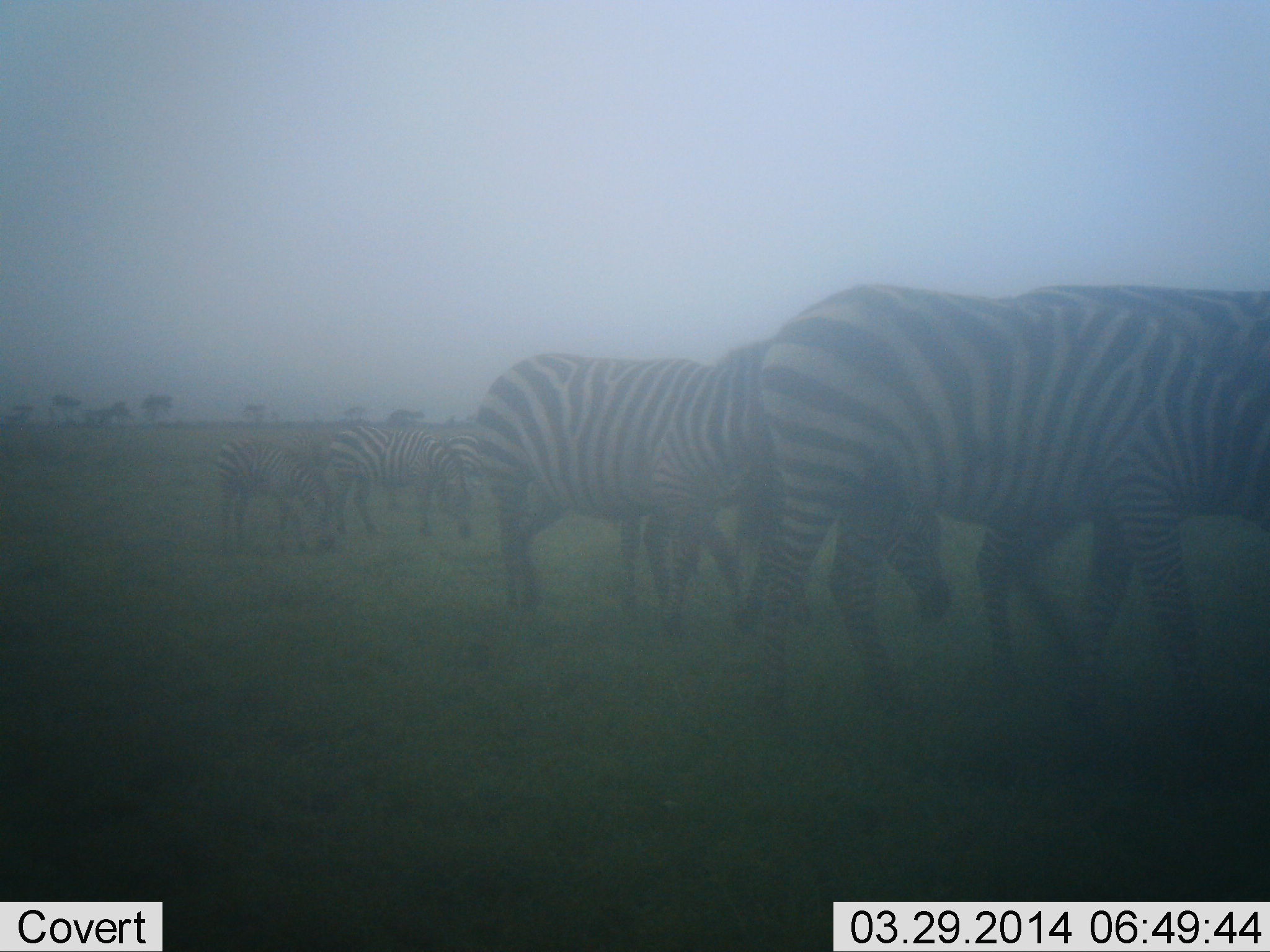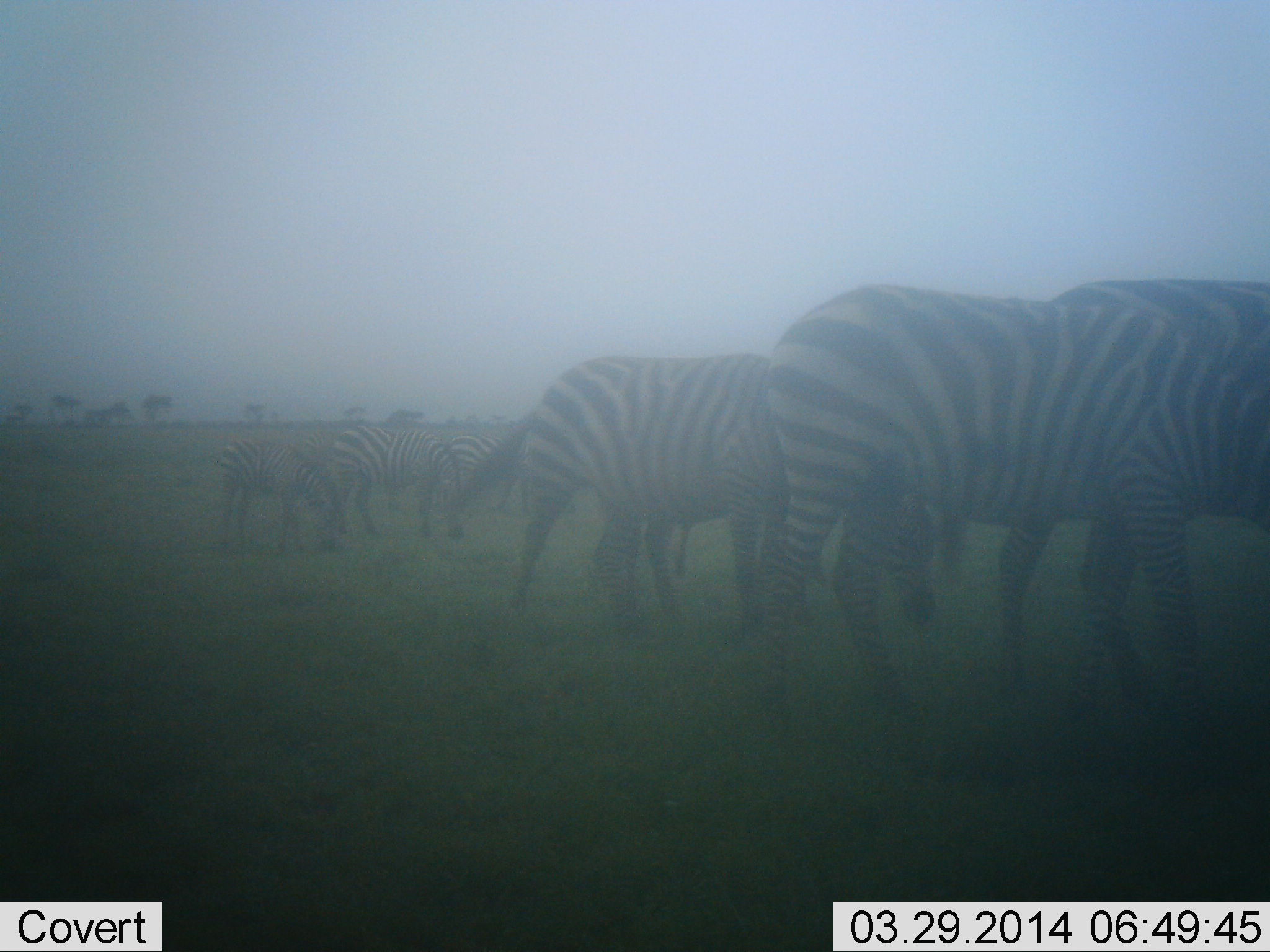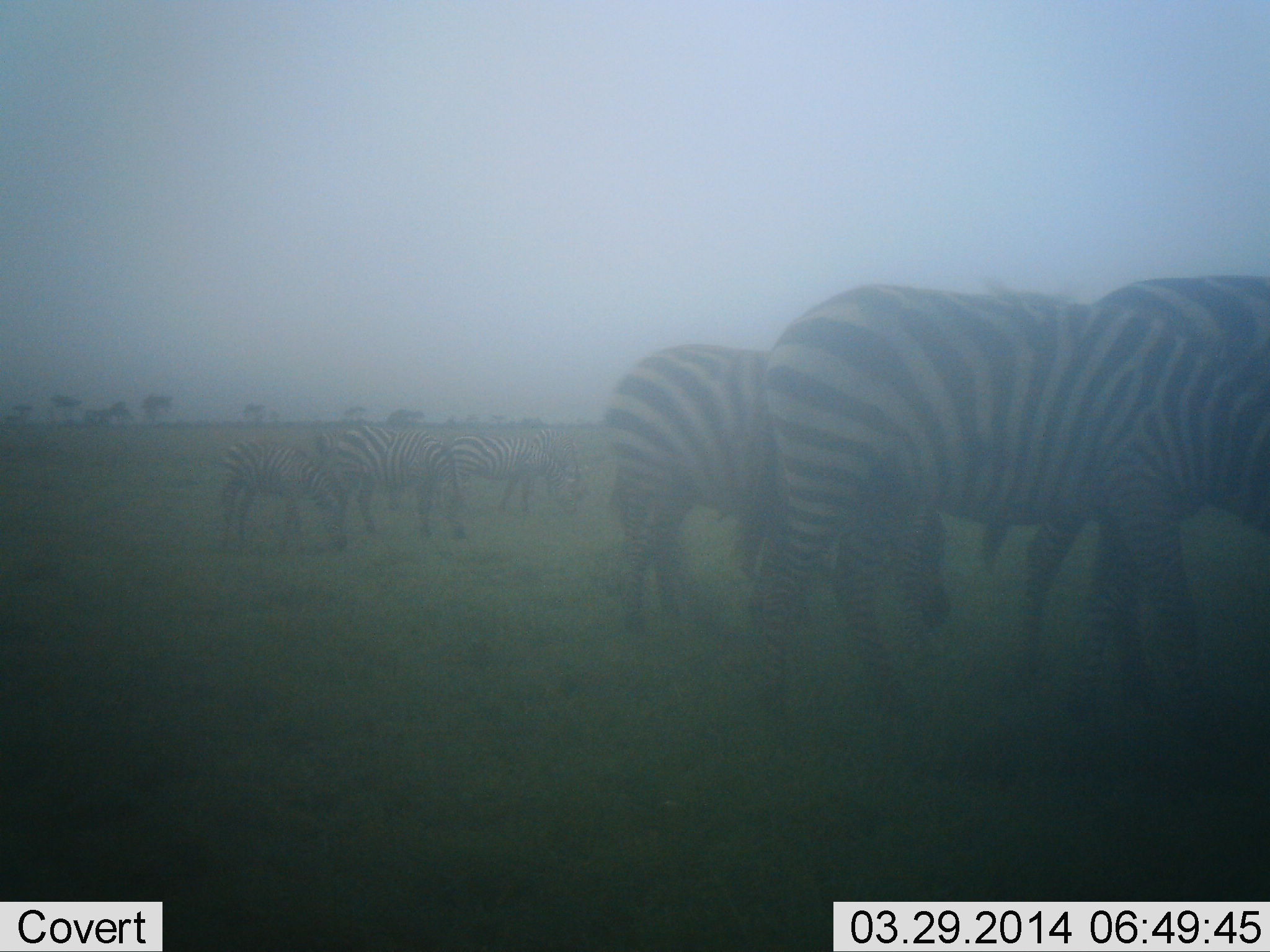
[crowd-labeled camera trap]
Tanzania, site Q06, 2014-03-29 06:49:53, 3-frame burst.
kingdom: Animalia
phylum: Chordata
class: Mammalia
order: Perissodactyla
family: Equidae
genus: Equus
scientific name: Equus quagga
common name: plains zebra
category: zebra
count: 7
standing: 44%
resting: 11%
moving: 11%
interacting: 0%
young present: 0%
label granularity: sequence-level